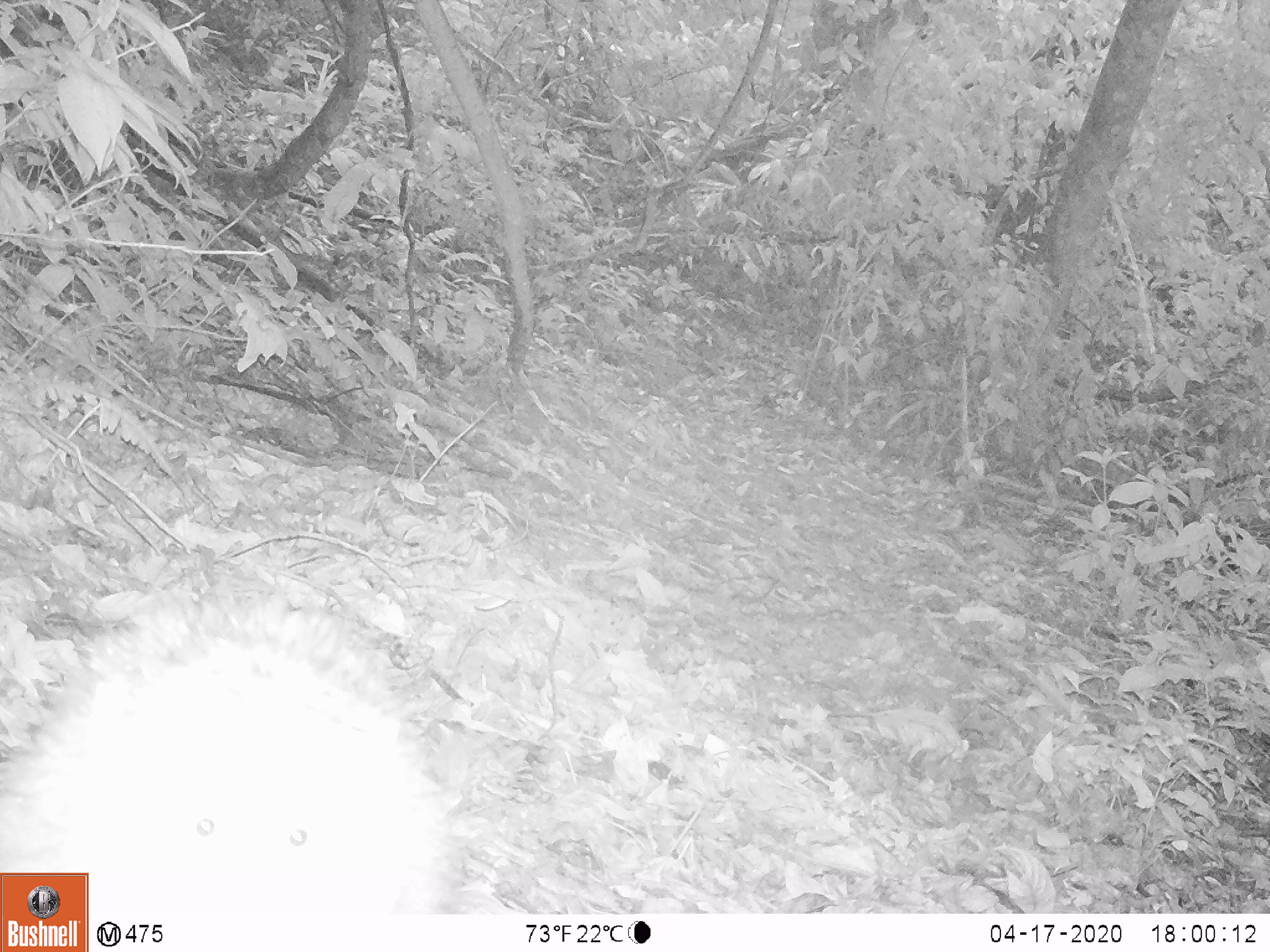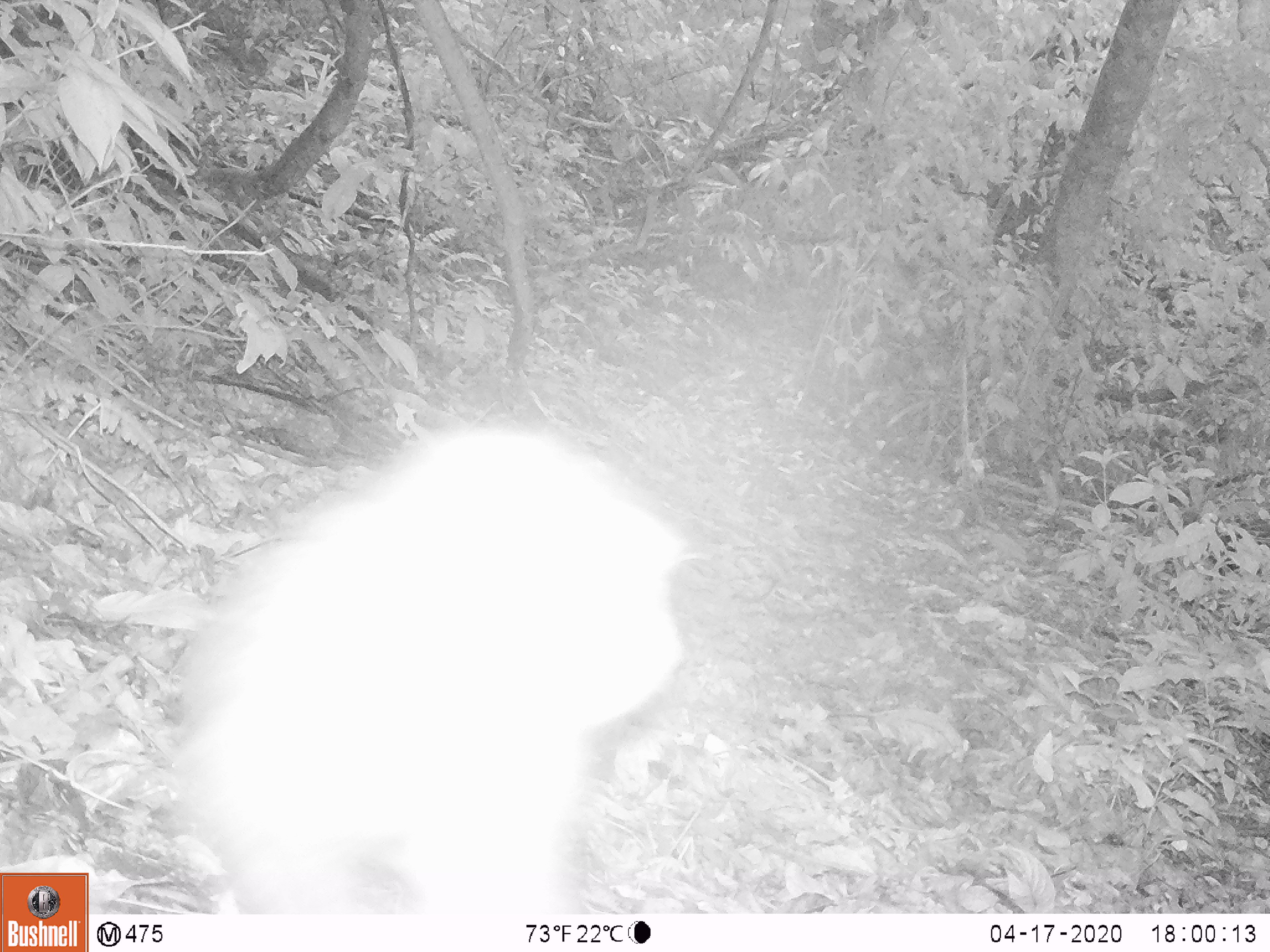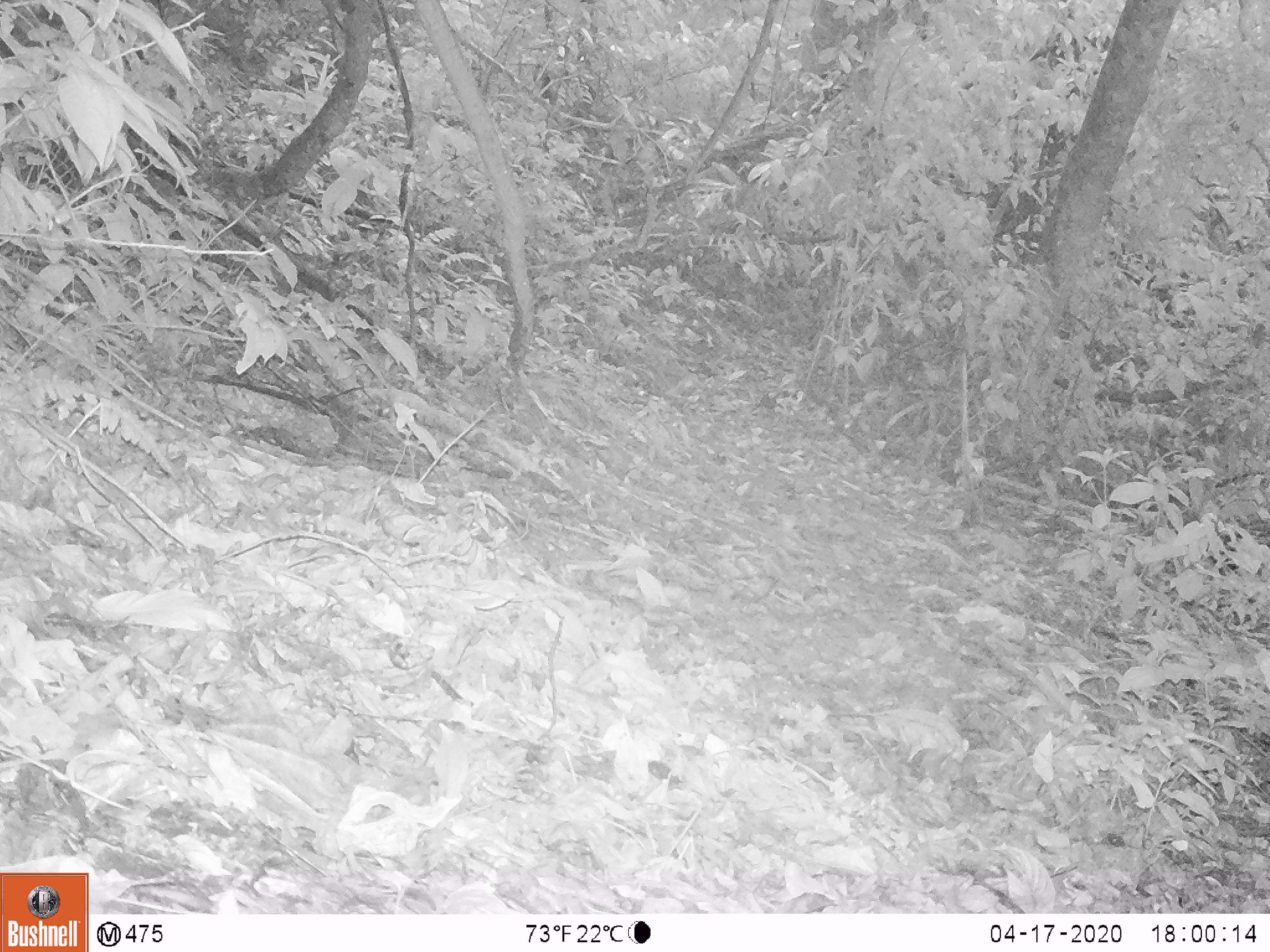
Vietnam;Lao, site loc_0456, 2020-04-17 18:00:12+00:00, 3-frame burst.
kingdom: Animalia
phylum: Chordata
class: Mammalia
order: Primates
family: Cercopithecidae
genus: Macaca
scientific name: Macaca nemestrina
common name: pig-tailed macaque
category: pig tailed macaque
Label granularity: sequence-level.